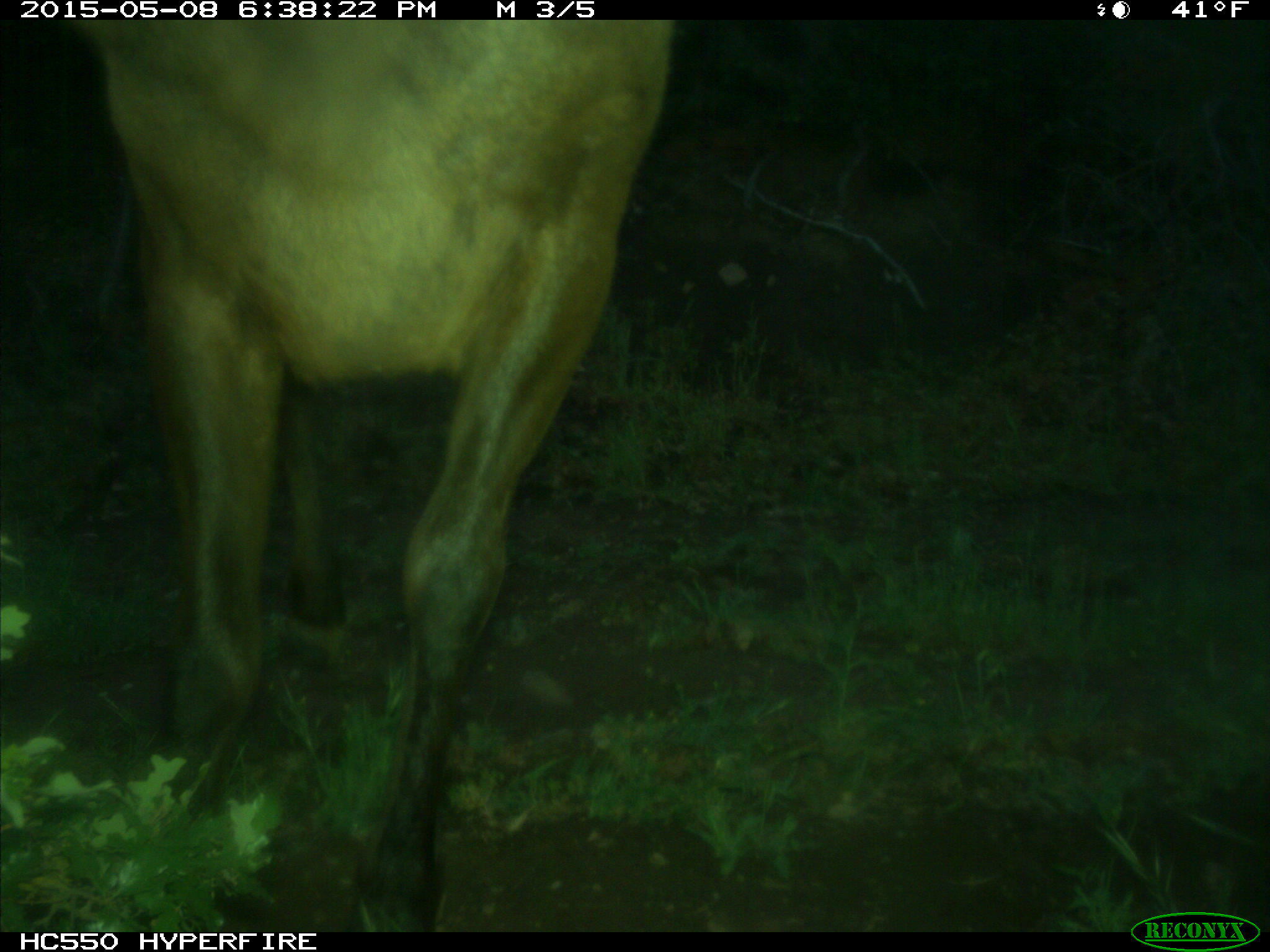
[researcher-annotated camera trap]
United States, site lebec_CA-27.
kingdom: Animalia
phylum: Chordata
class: Mammalia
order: Artiodactyla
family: Cervidae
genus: Cervus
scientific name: Cervus canadensis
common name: elk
Cervus canadensis (elk).